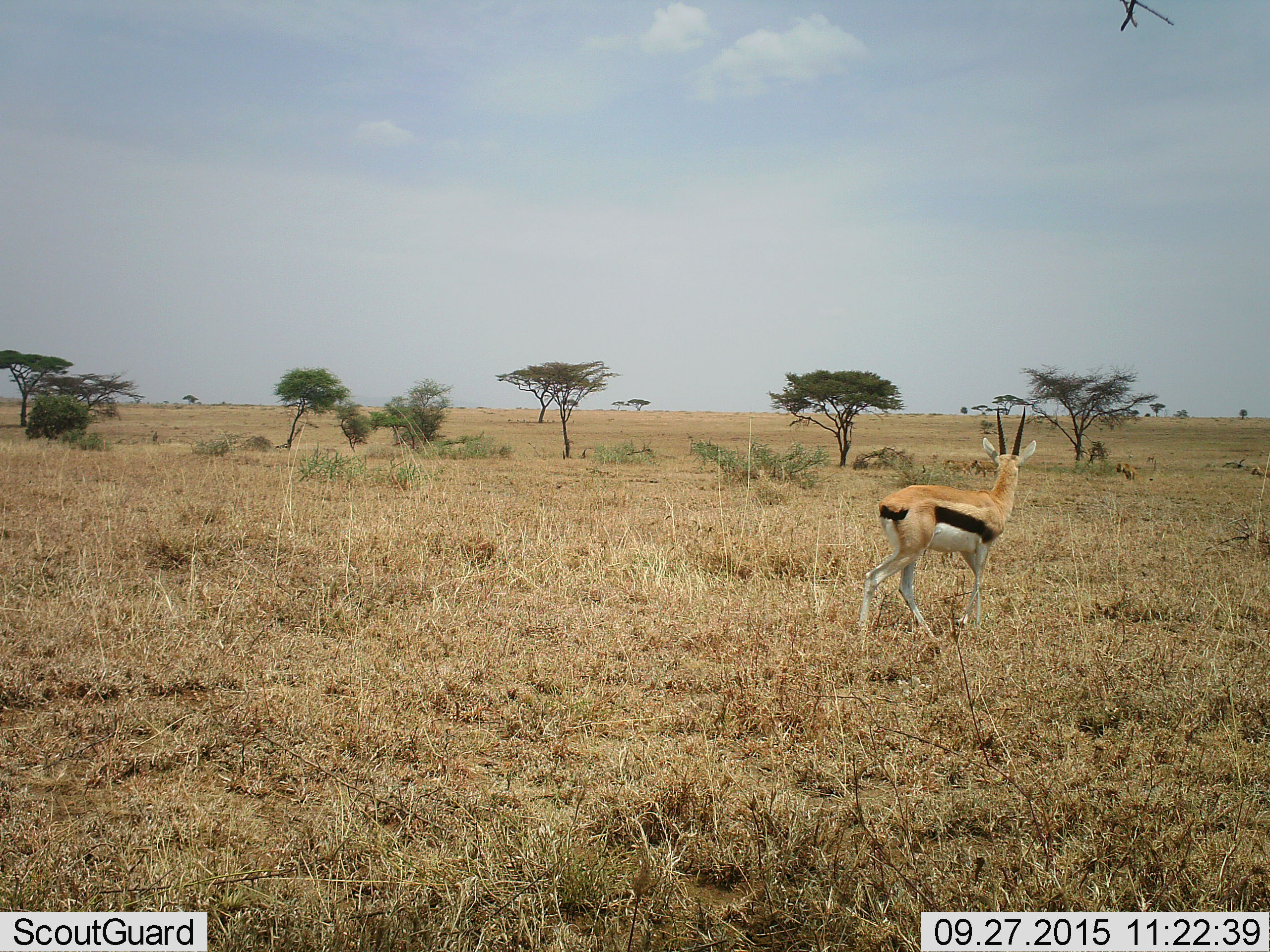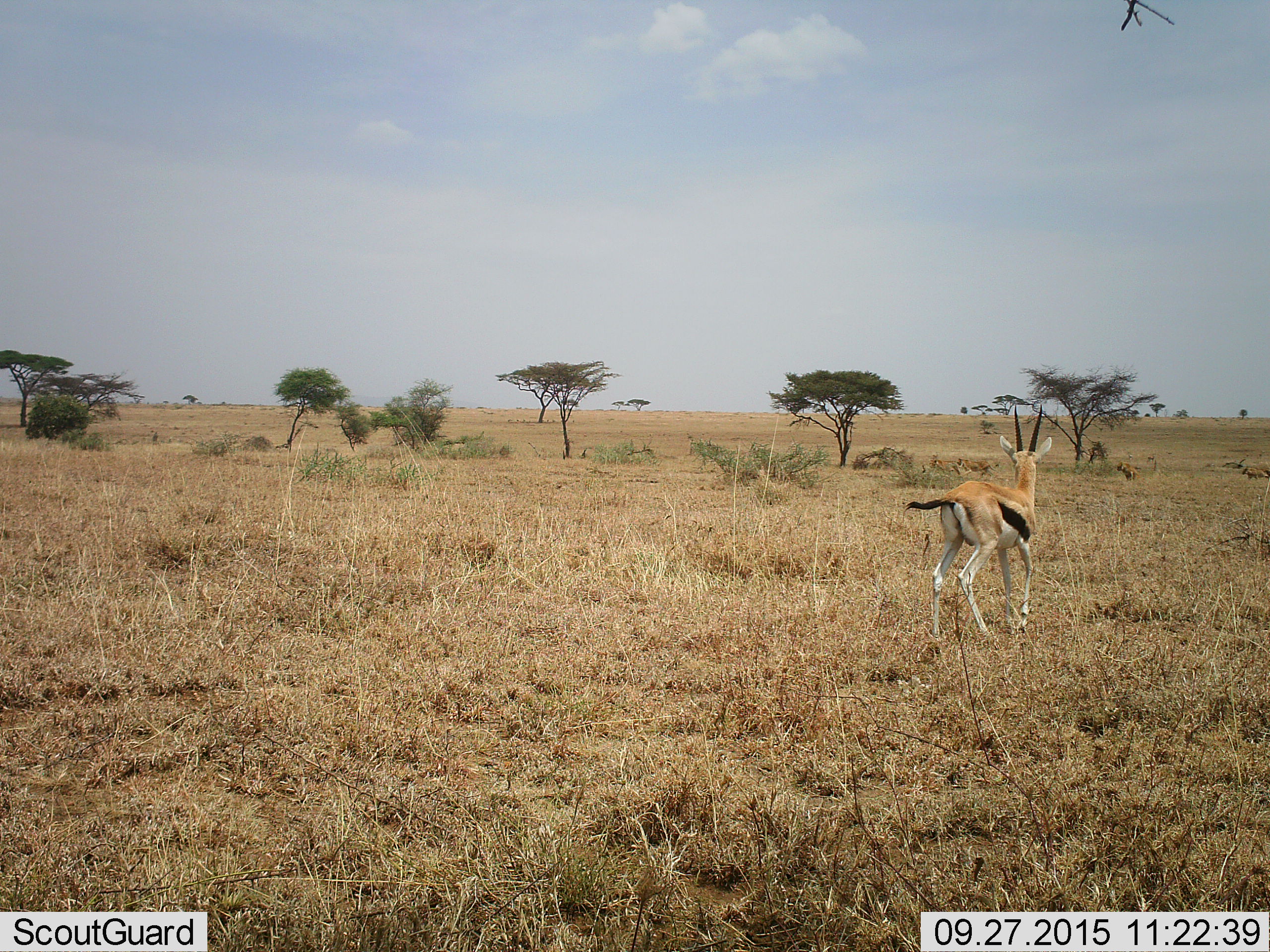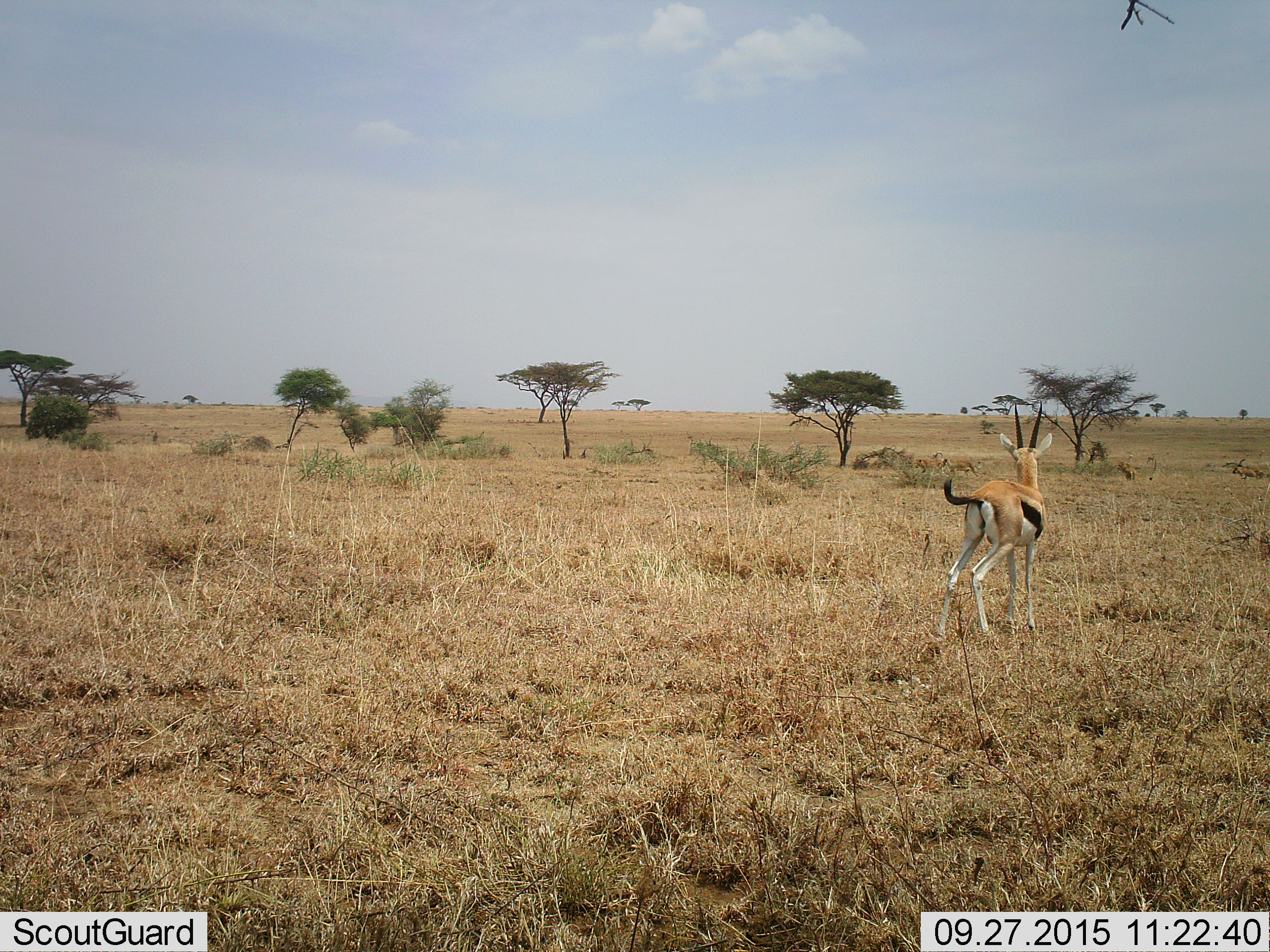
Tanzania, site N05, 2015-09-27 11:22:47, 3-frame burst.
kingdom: Animalia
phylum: Chordata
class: Mammalia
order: Artiodactyla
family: Bovidae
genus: Eudorcas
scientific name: Eudorcas thomsonii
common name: thomson's gazelle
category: gazellethomsons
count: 1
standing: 67%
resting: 0%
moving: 44%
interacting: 0%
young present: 0%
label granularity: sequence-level